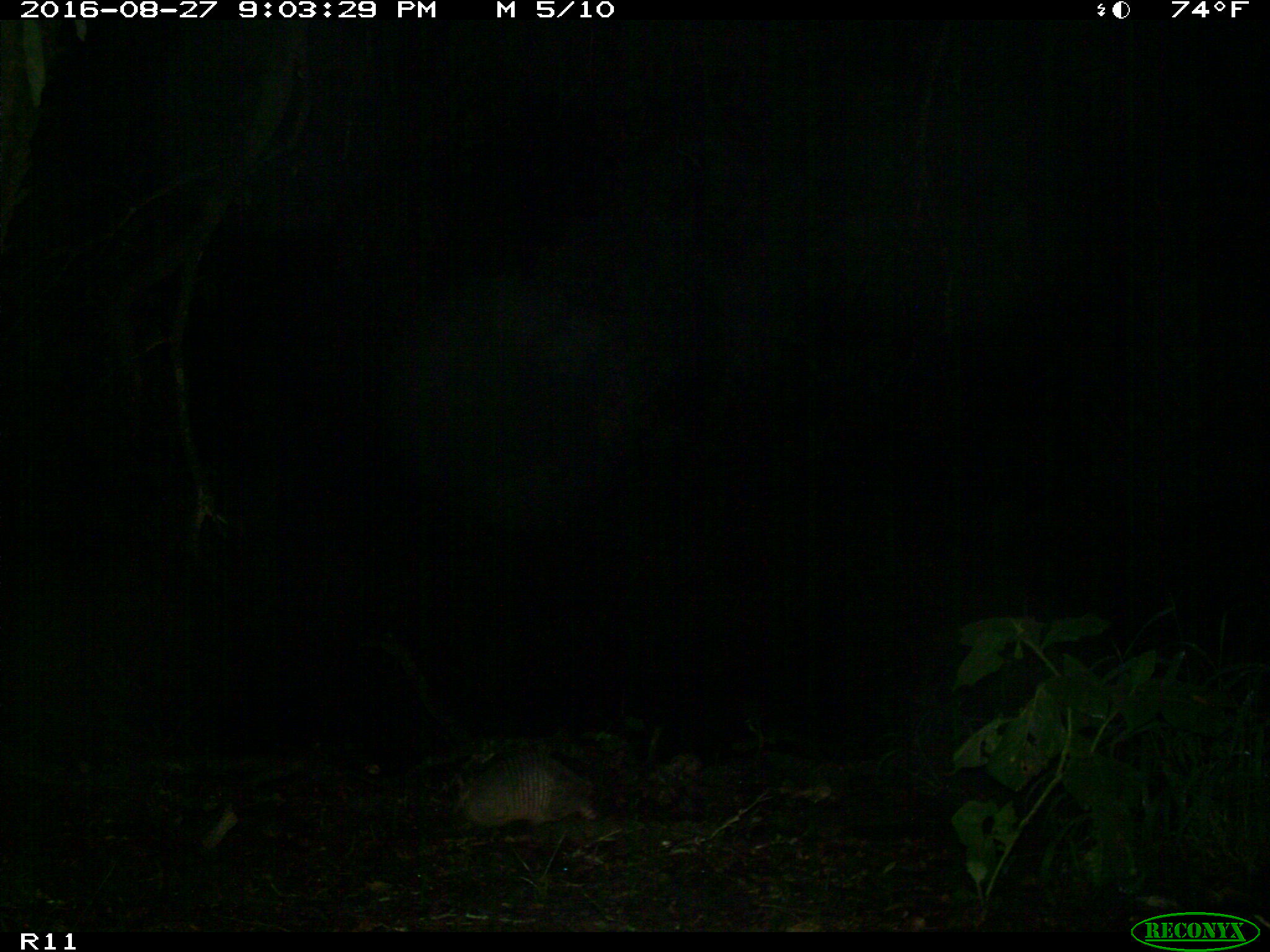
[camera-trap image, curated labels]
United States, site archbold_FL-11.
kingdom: Animalia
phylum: Chordata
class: Mammalia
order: Cingulata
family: Dasypodidae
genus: Dasypus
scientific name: Dasypus novemcinctus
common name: nine-banded armadillo